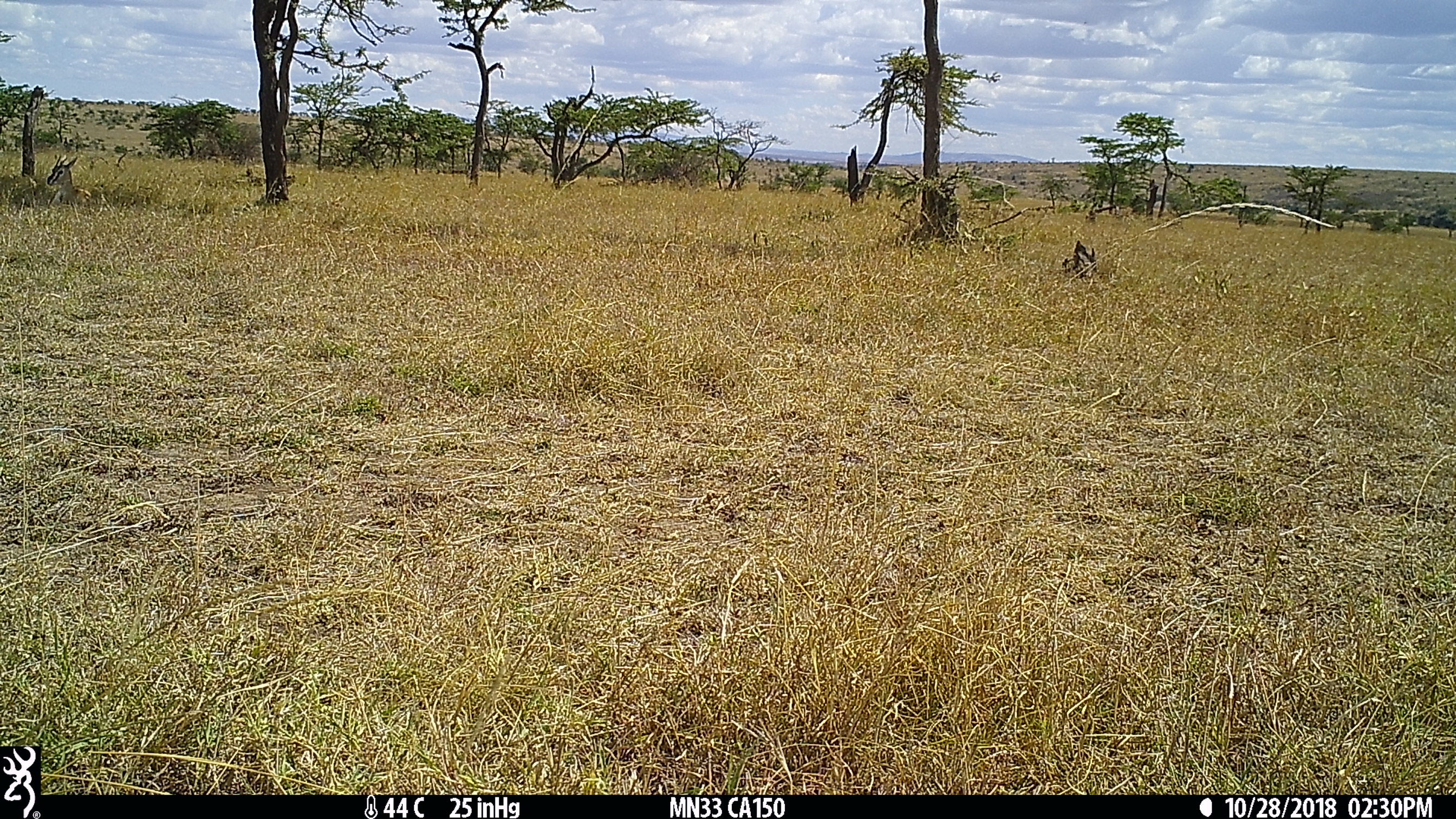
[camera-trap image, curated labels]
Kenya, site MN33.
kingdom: Animalia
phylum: Chordata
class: Mammalia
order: Artiodactyla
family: Bovidae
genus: Eudorcas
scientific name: Eudorcas thomsonii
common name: thomon's gazelle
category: gazelle thomsons